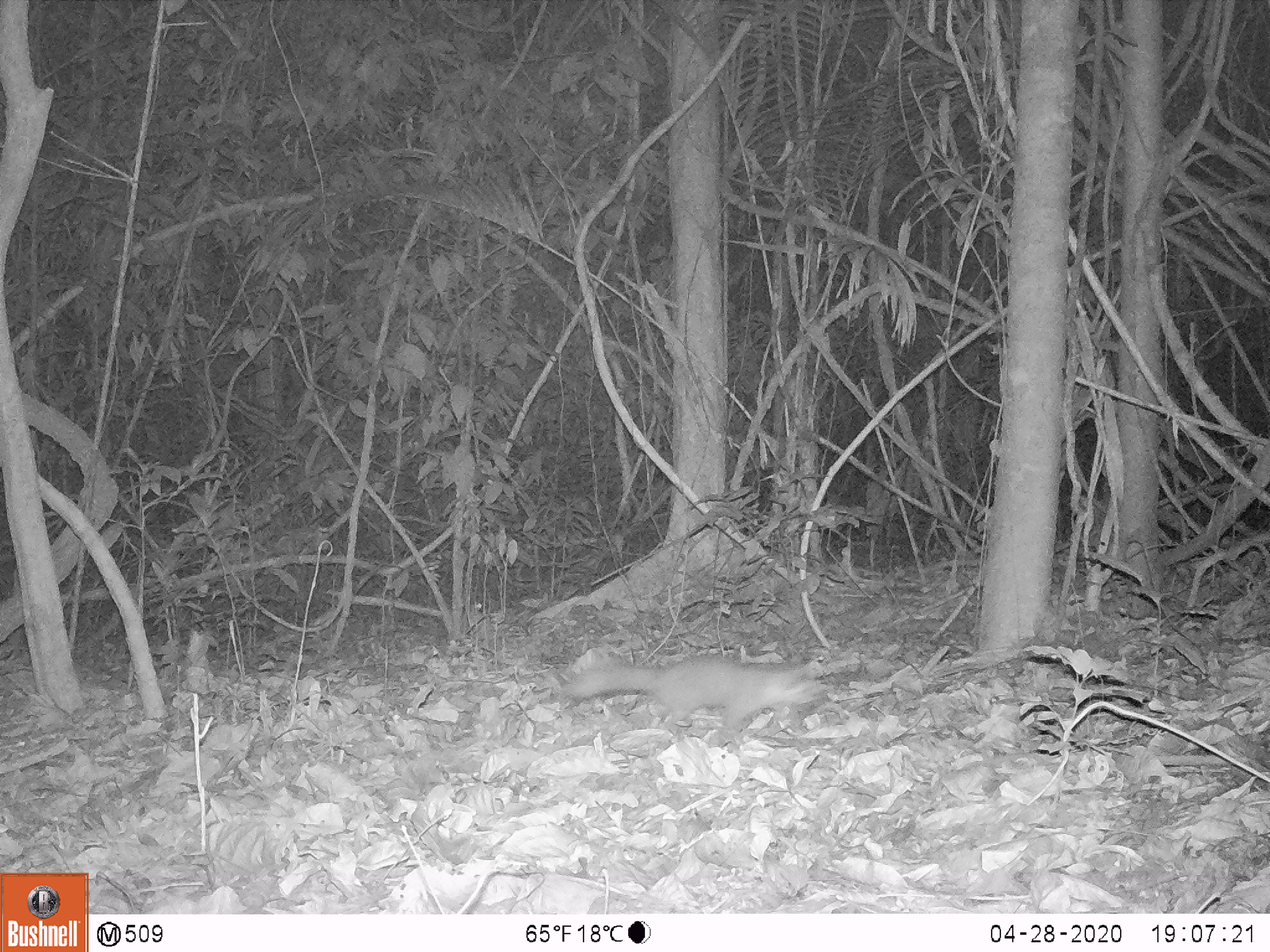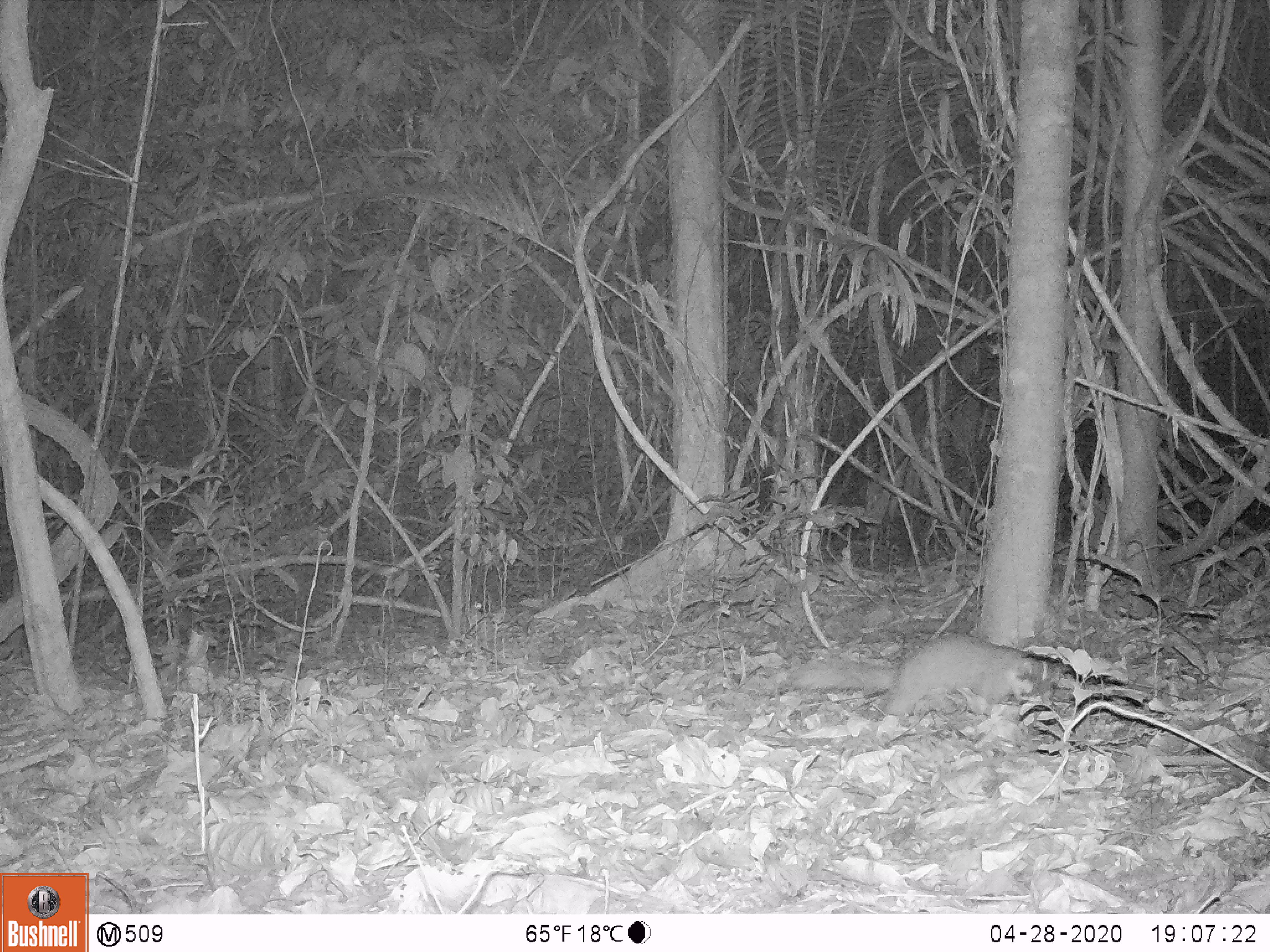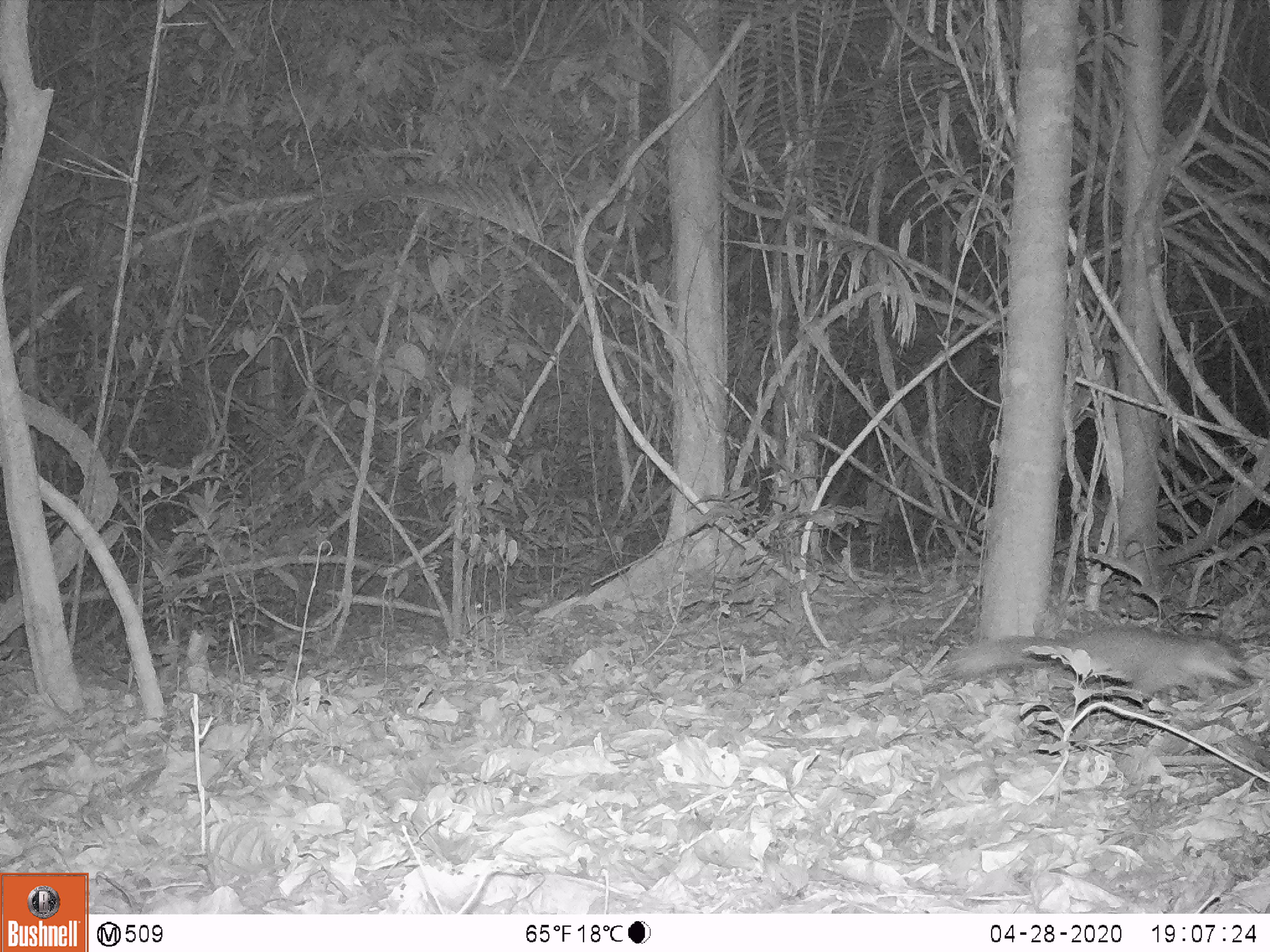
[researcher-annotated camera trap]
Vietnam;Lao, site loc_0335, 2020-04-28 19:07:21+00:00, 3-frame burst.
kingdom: Animalia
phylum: Chordata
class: Mammalia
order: Carnivora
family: Mustelidae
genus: Melogale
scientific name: Melogale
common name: ferret badger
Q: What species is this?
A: Ferret badger (Melogale).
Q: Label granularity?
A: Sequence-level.